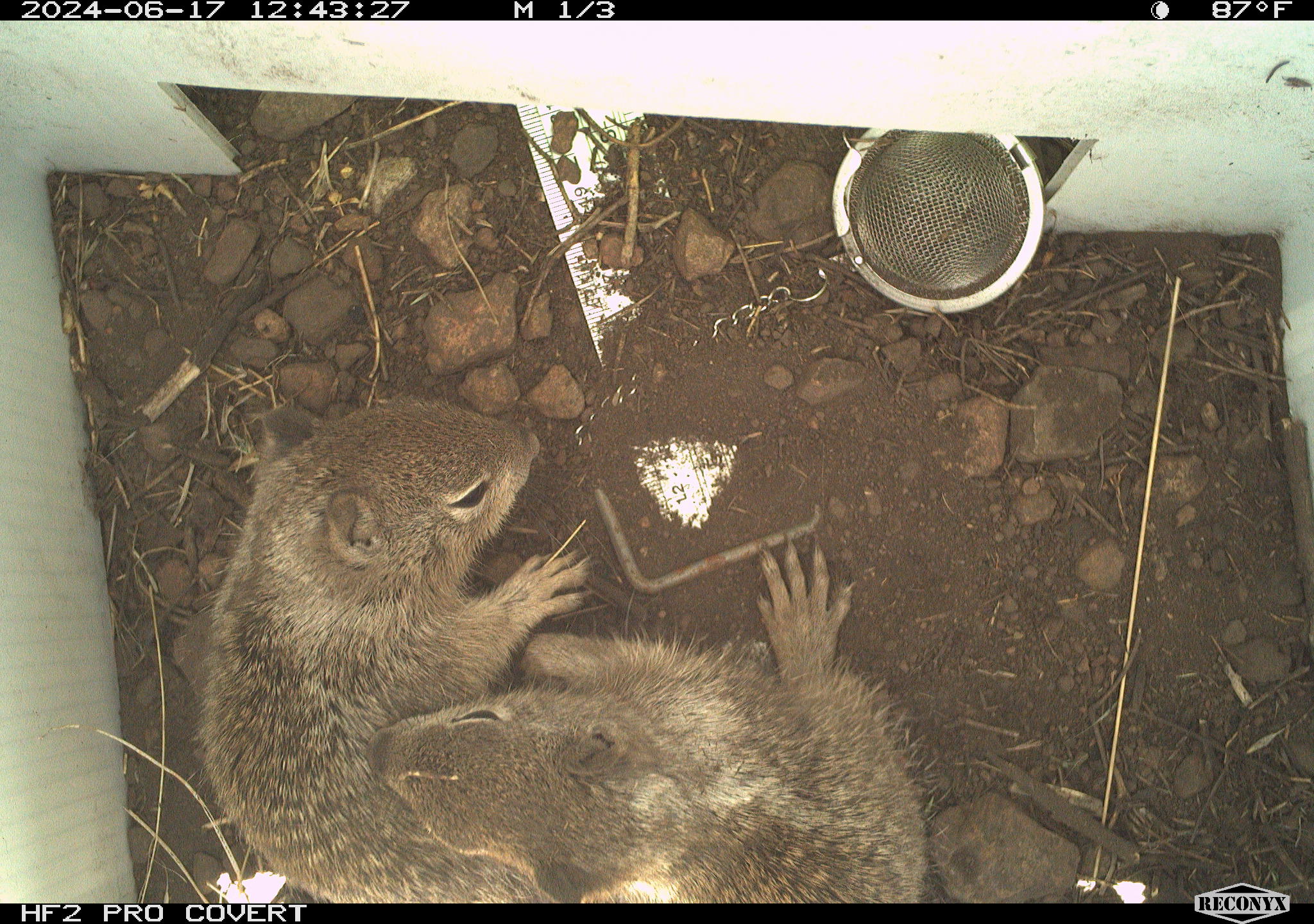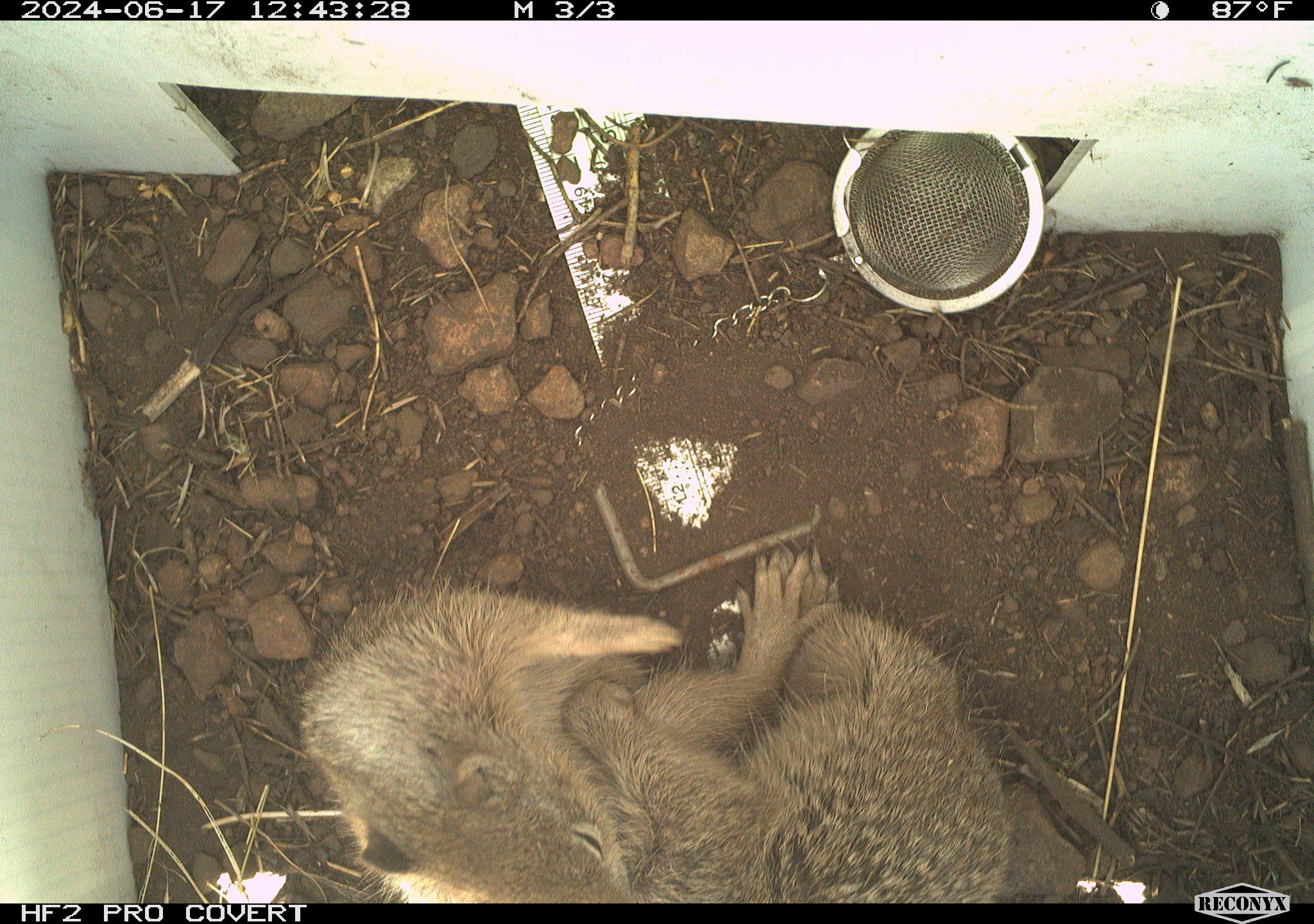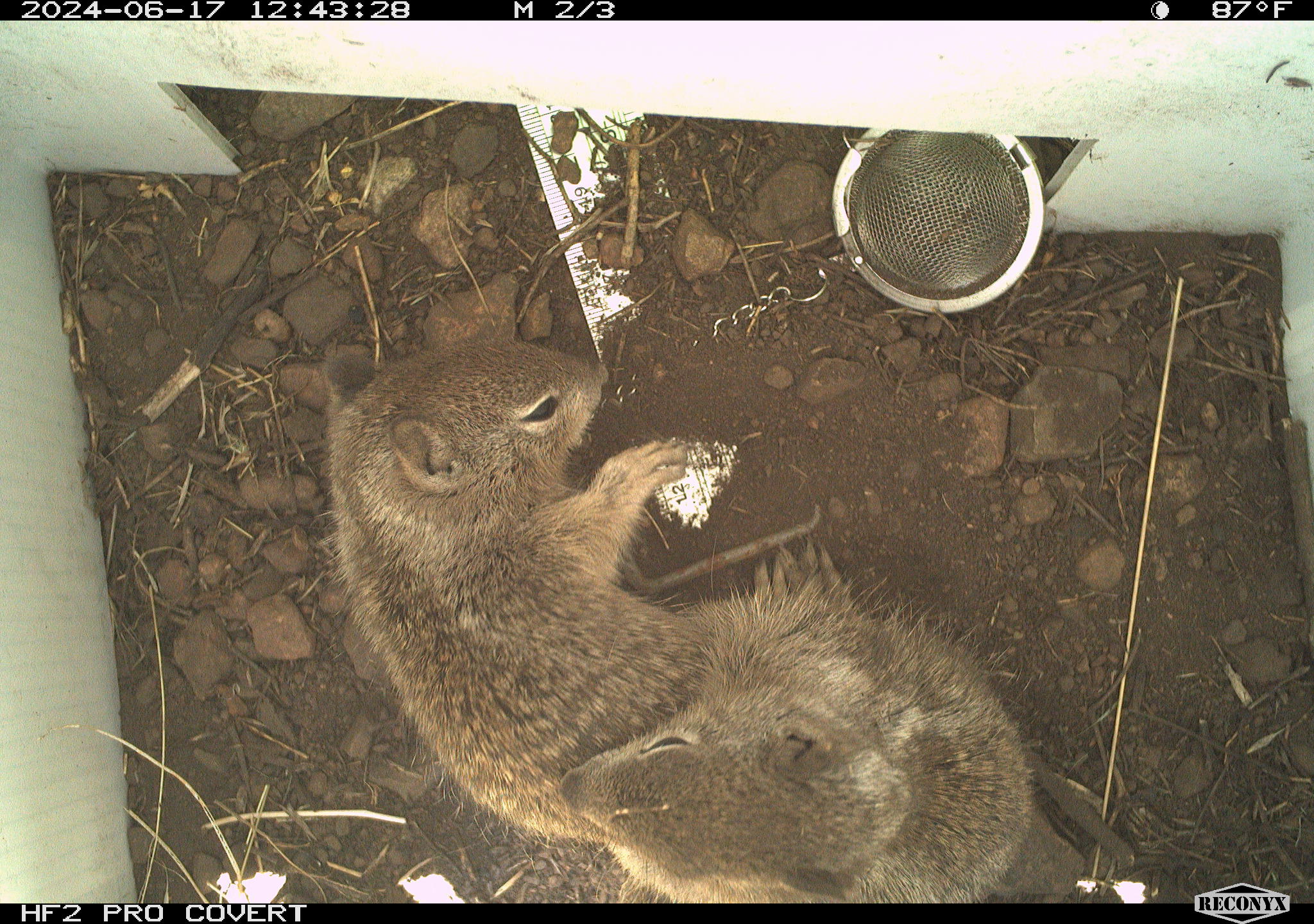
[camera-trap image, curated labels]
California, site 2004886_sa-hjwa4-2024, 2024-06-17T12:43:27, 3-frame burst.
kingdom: Animalia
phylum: Chordata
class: Mammalia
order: Rodentia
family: Sciuridae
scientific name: Sciuridae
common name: squirrels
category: sciuridae family